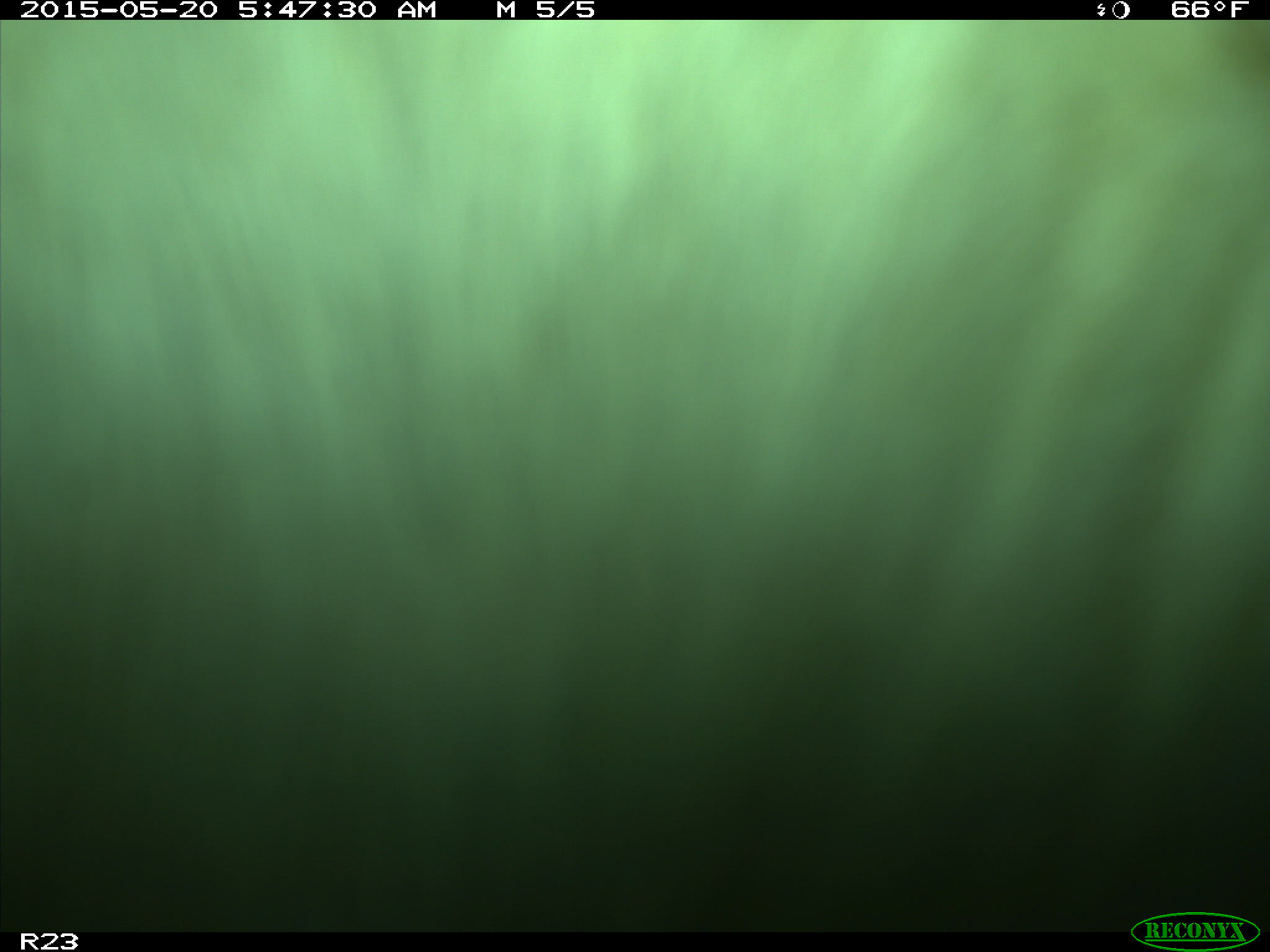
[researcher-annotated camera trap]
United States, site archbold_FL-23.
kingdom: Animalia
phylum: Chordata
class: Mammalia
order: Artiodactyla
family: Bovidae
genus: Bos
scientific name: Bos taurus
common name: domestic cow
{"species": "Bos taurus (domestic cow)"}